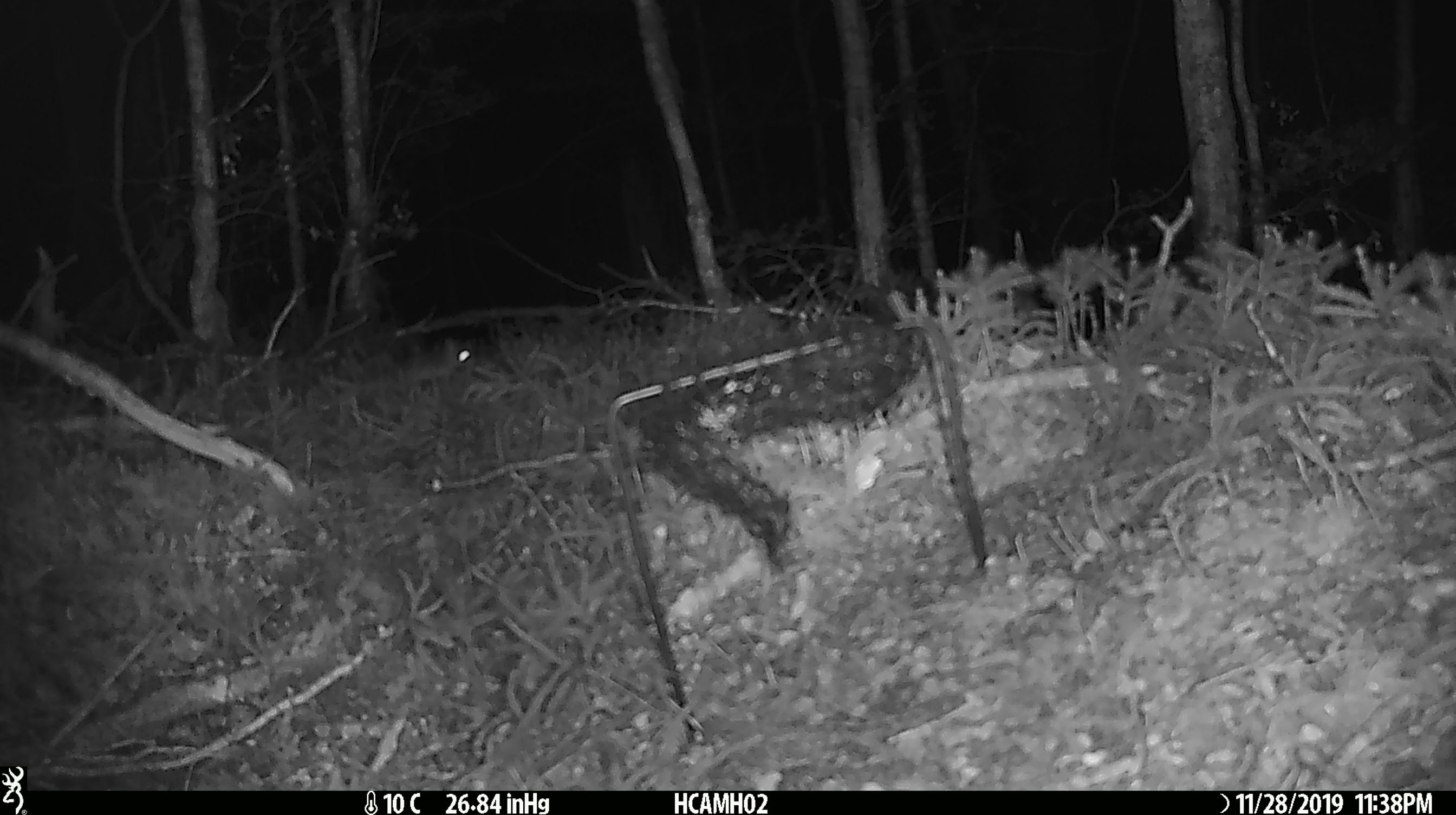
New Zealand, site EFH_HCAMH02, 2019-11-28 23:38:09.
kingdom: Animalia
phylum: Chordata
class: Mammalia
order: Rodentia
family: Muridae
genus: Mus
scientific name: Mus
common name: mouse